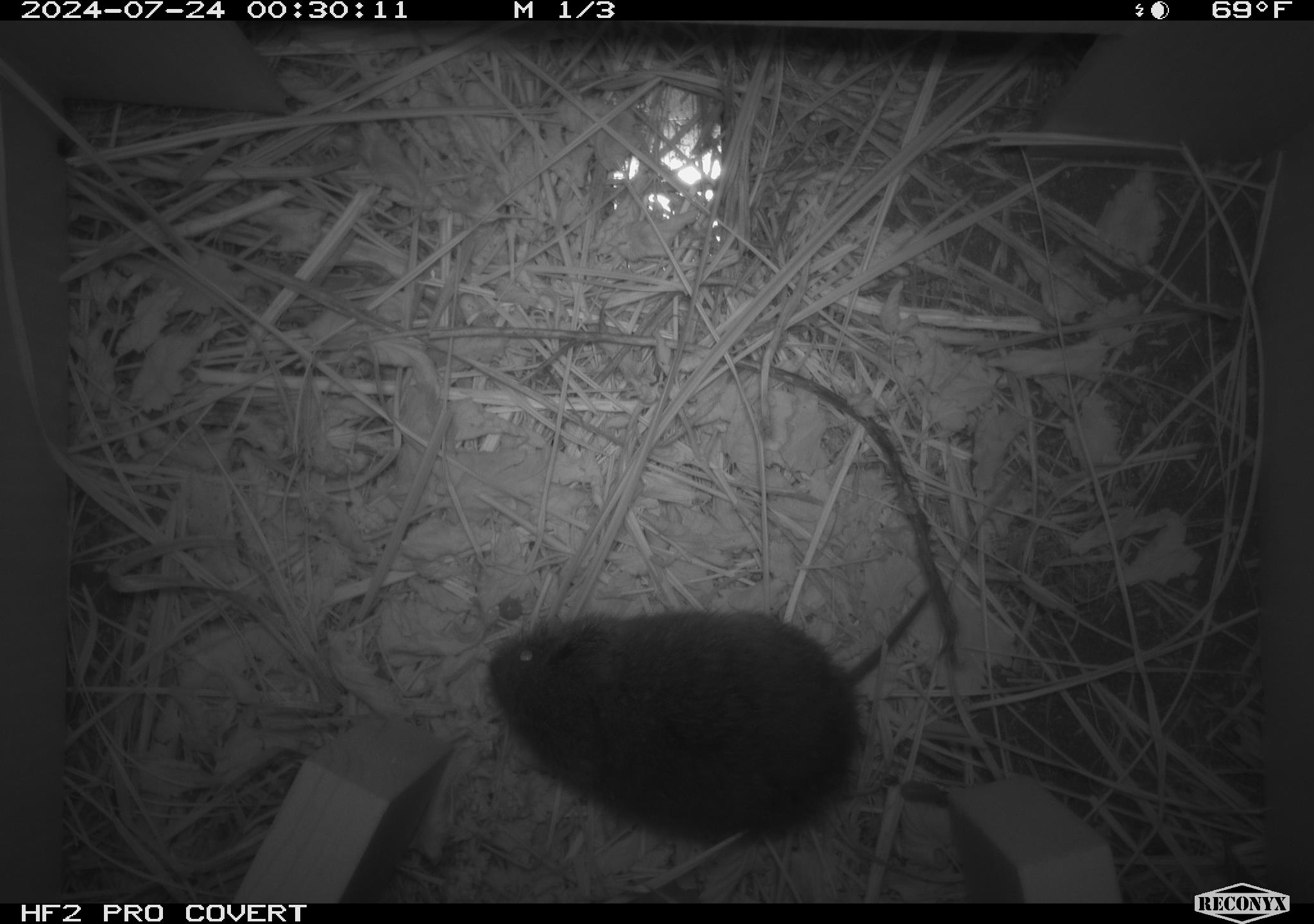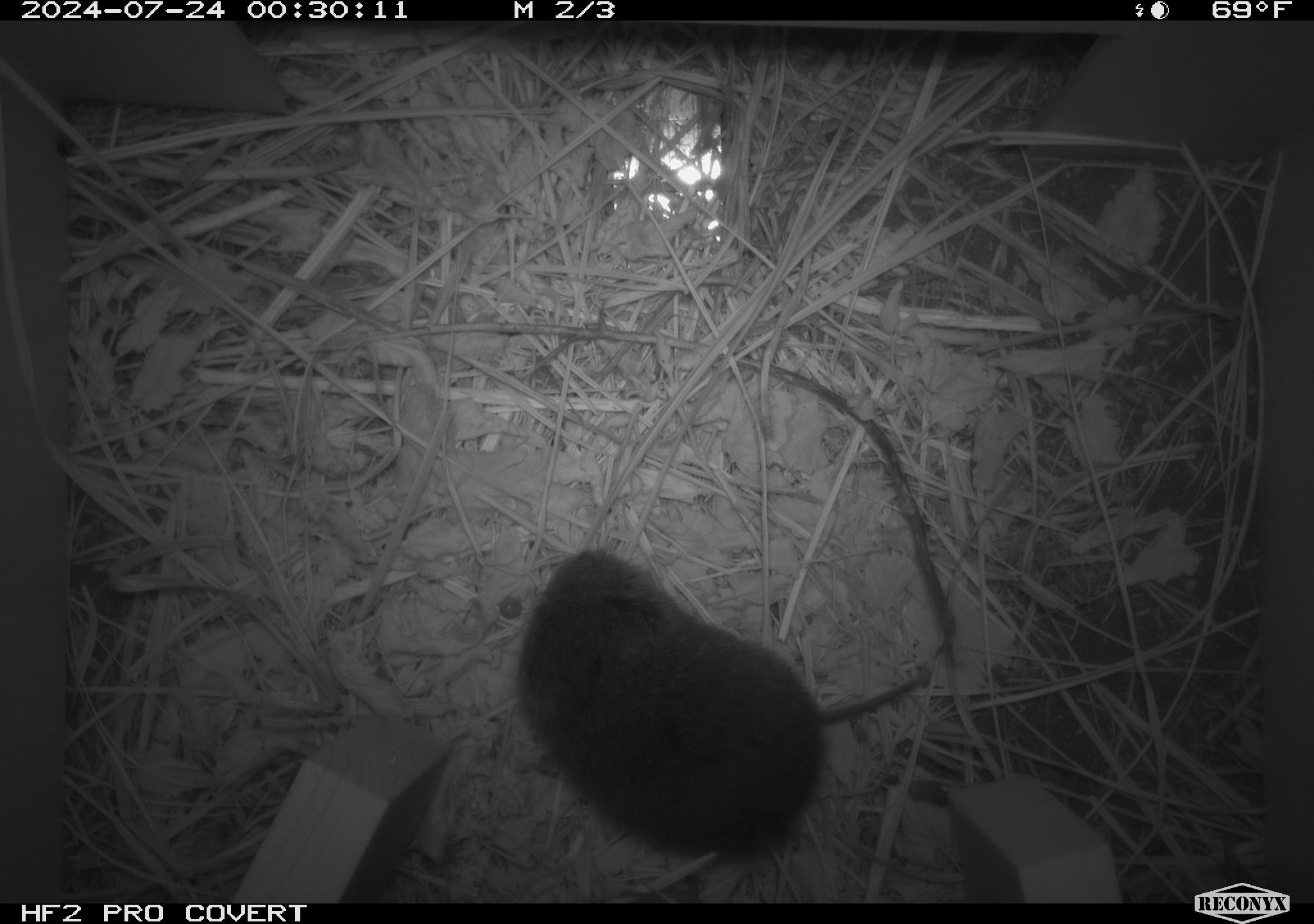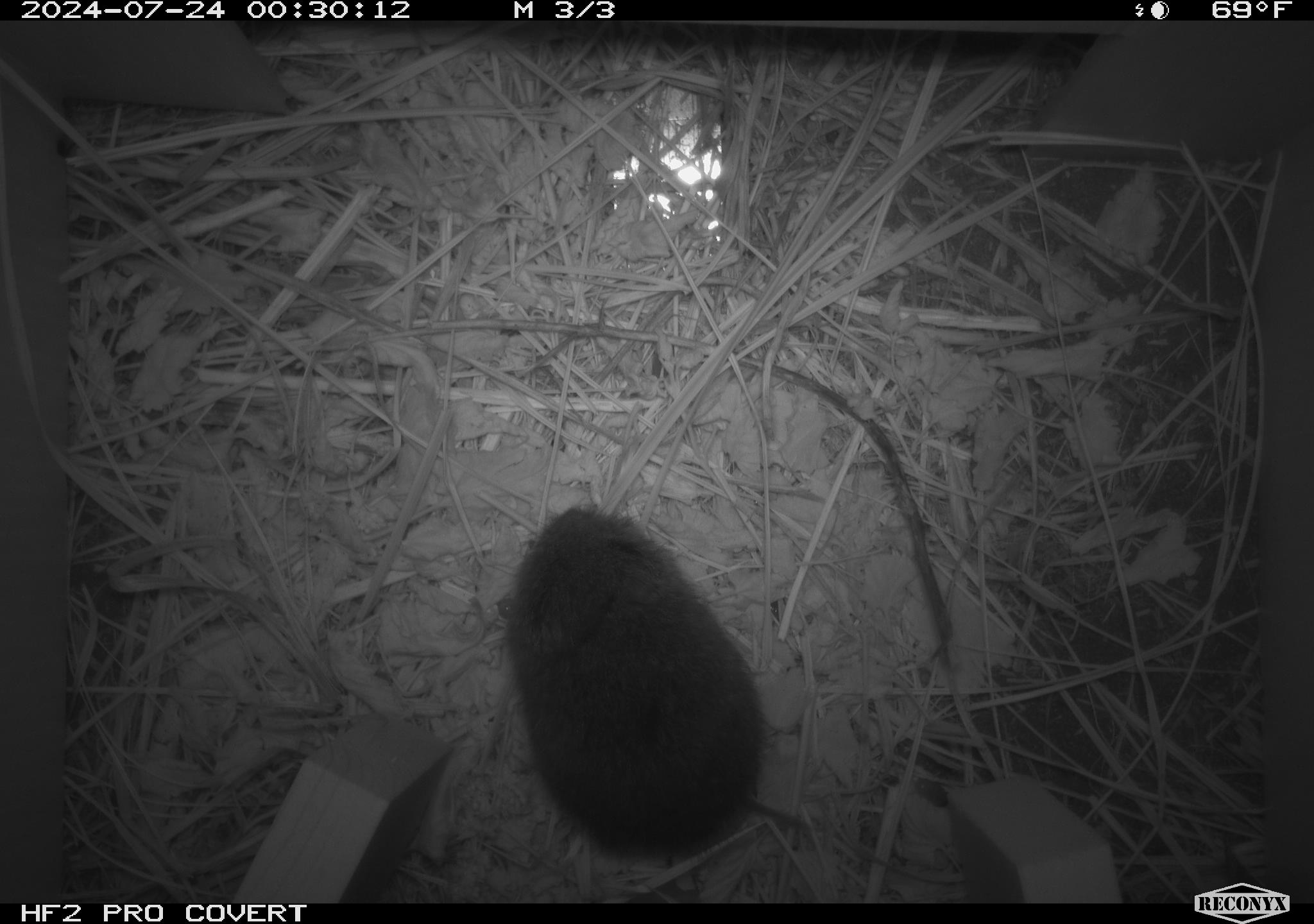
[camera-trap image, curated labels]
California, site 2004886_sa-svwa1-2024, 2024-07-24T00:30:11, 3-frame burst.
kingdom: Animalia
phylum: Chordata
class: Mammalia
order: Rodentia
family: Cricetidae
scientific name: Arvicolinae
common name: voles, lemmings, and muskrats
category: arvicolinae subfamily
Arvicolinae subfamily (voles, lemmings, and muskrats) (Arvicolinae).